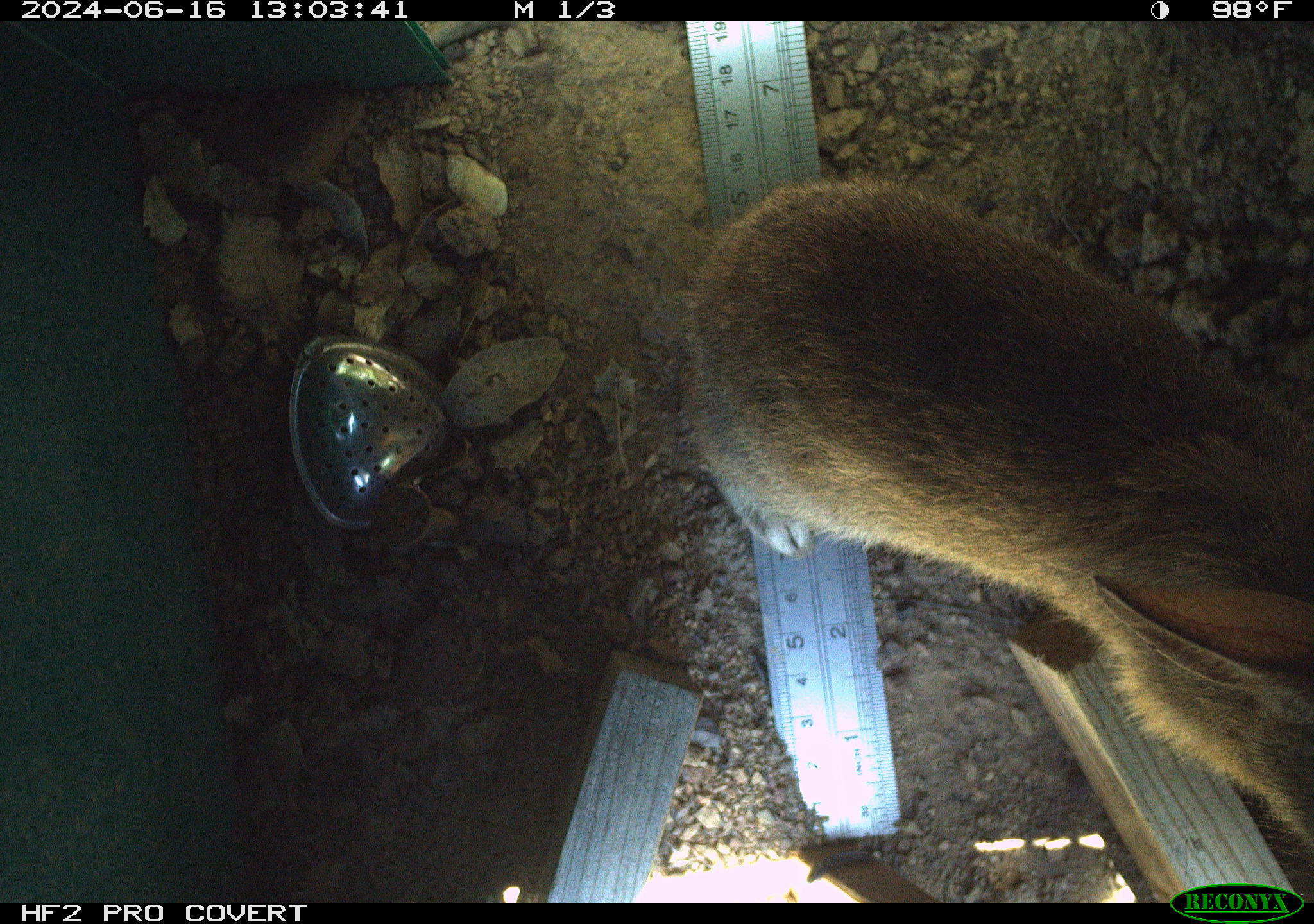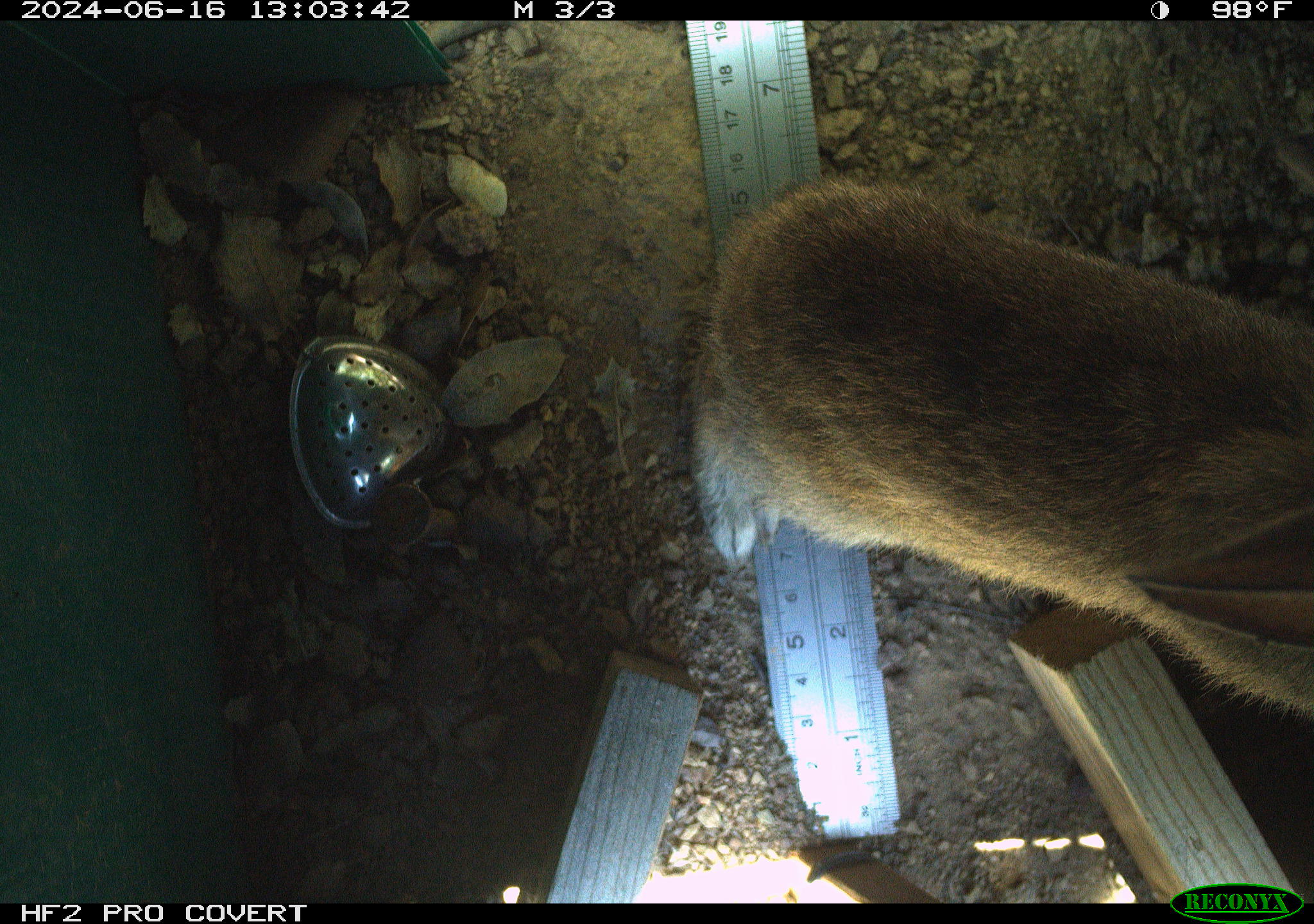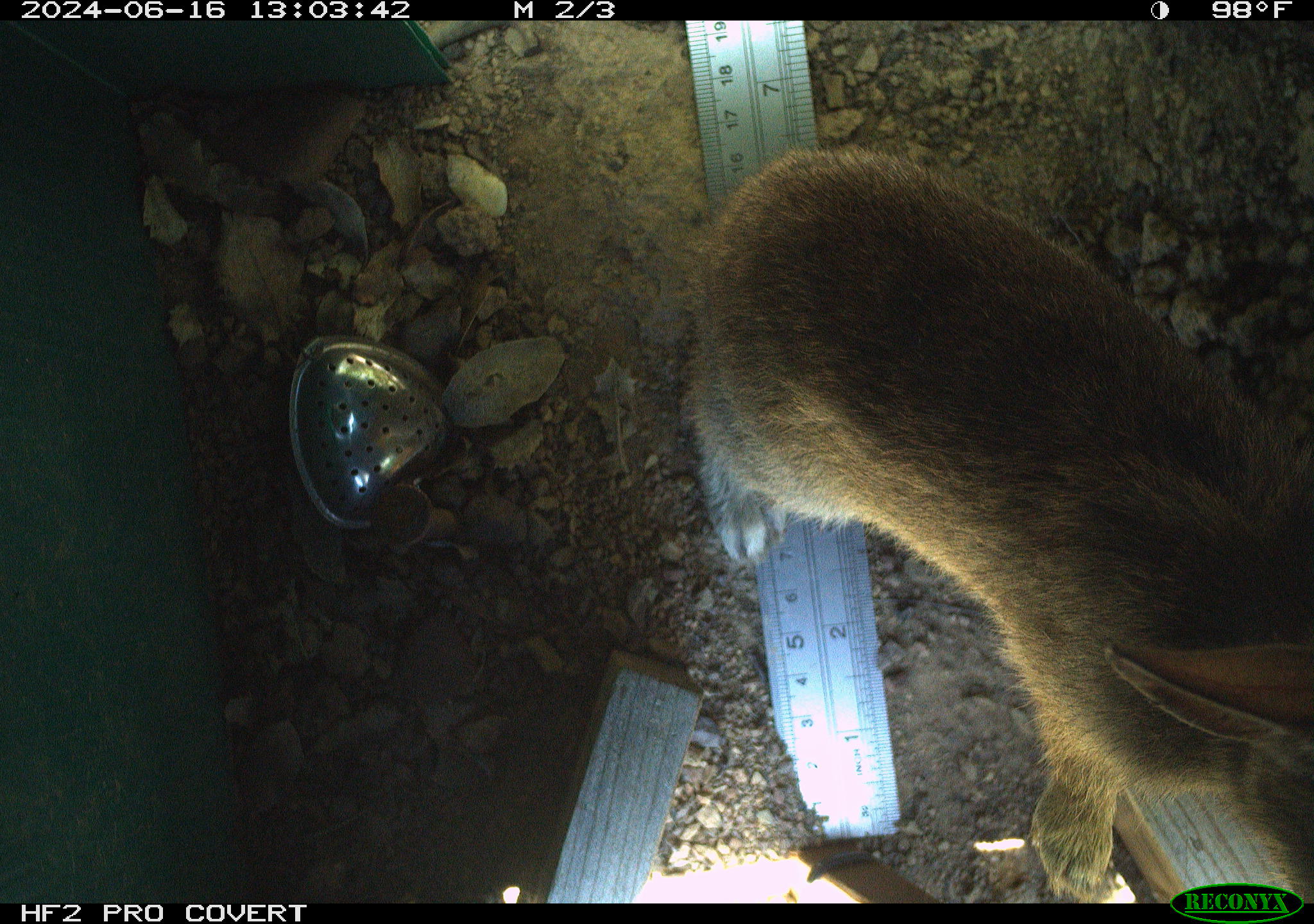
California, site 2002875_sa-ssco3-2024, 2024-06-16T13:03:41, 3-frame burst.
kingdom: Animalia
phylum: Chordata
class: Mammalia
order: Lagomorpha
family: Leporidae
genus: Sylvilagus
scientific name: Sylvilagus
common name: cottontail rabbits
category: sylvilagus species